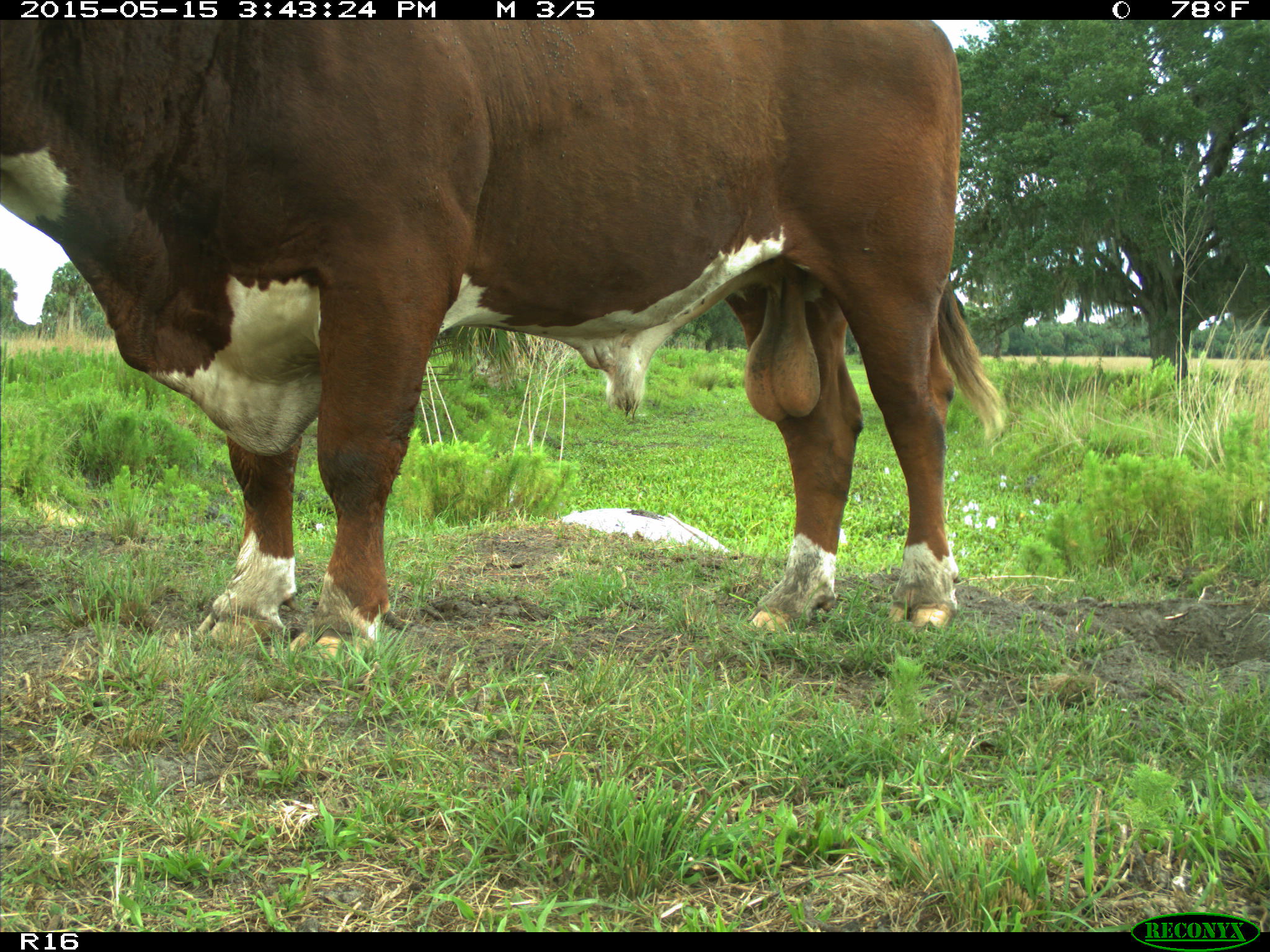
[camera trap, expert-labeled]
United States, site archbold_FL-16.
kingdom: Animalia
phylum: Chordata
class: Mammalia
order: Artiodactyla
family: Bovidae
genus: Bos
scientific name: Bos taurus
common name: domestic cow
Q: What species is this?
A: Bos taurus (domestic cow).